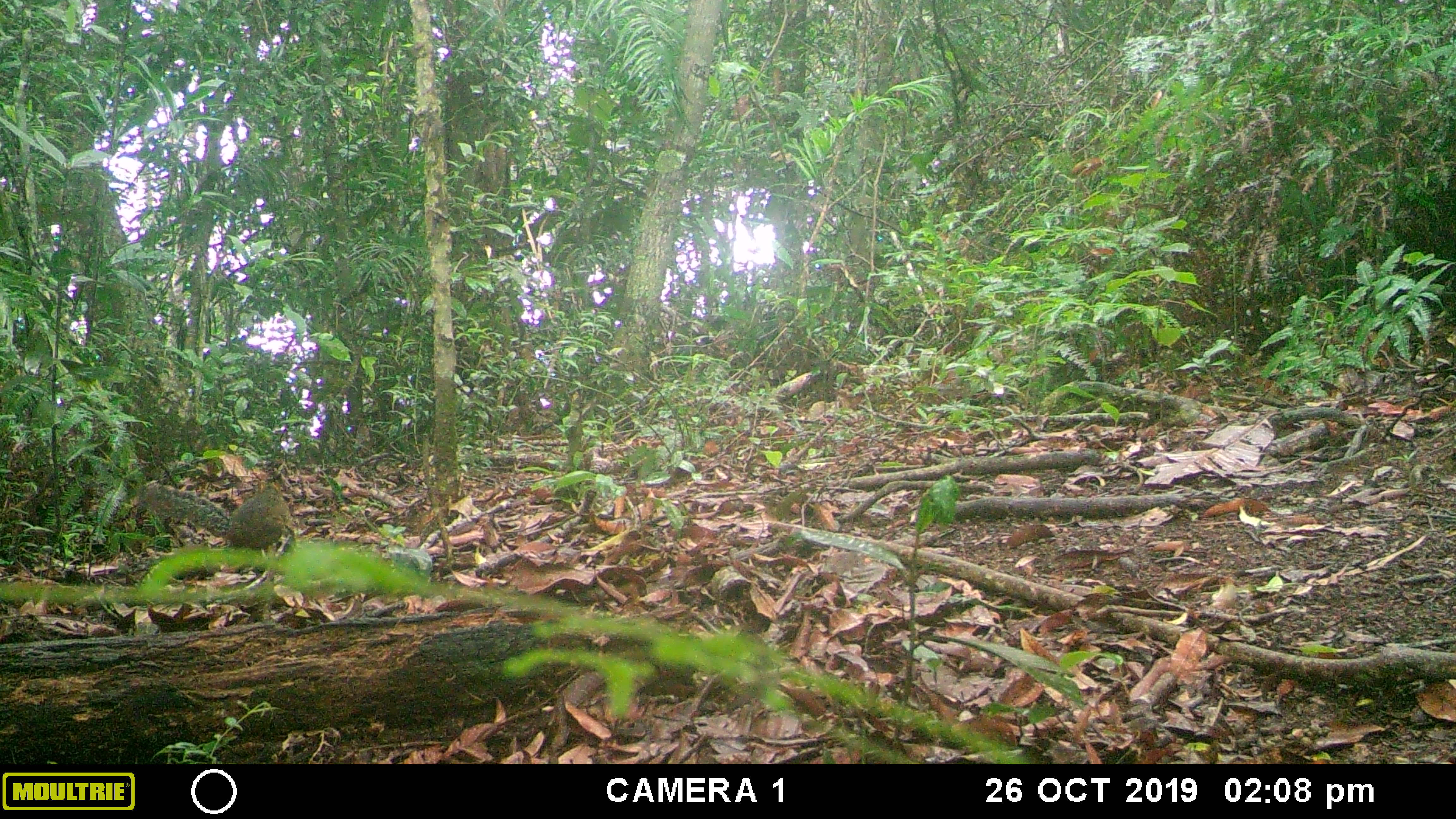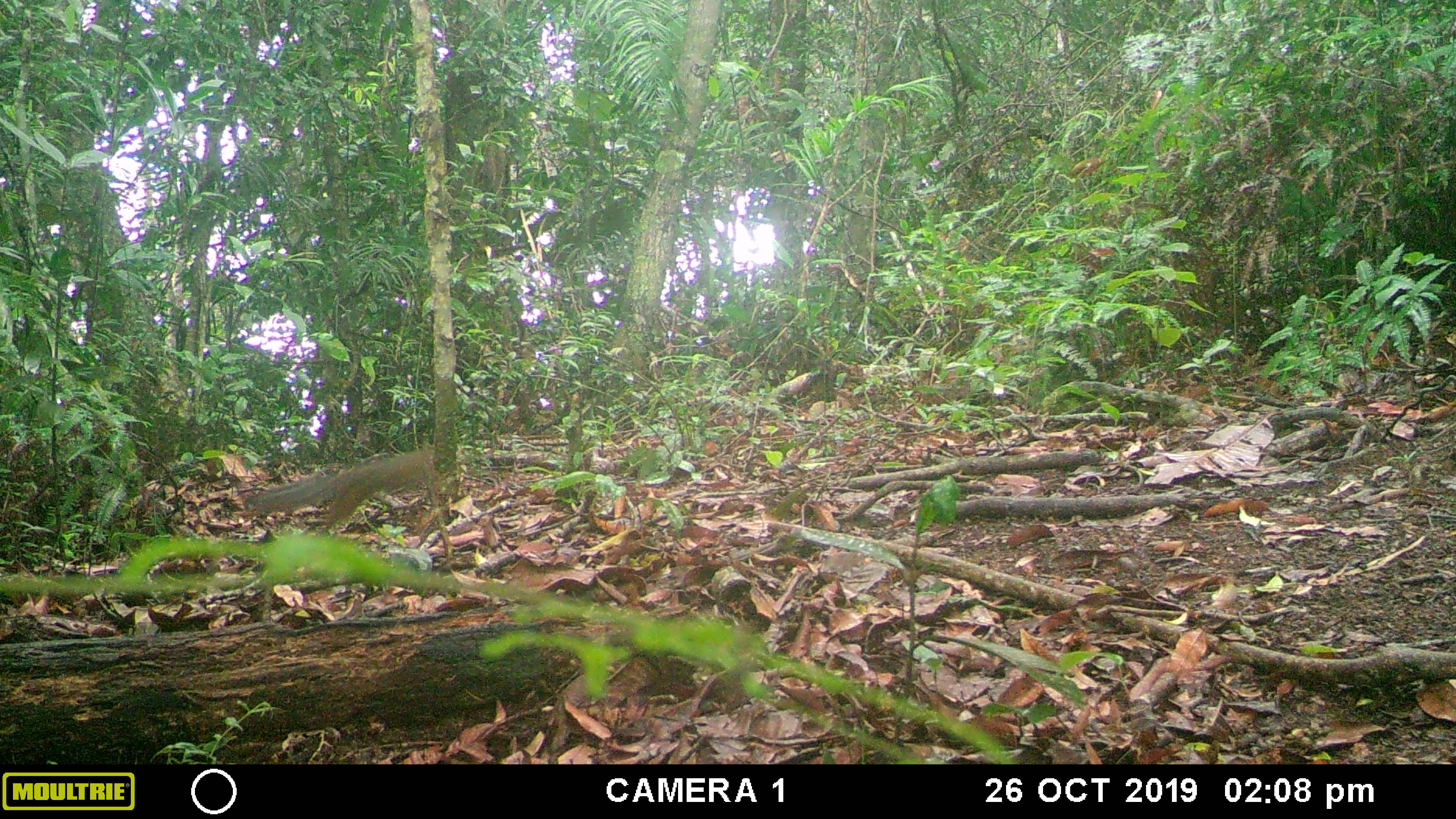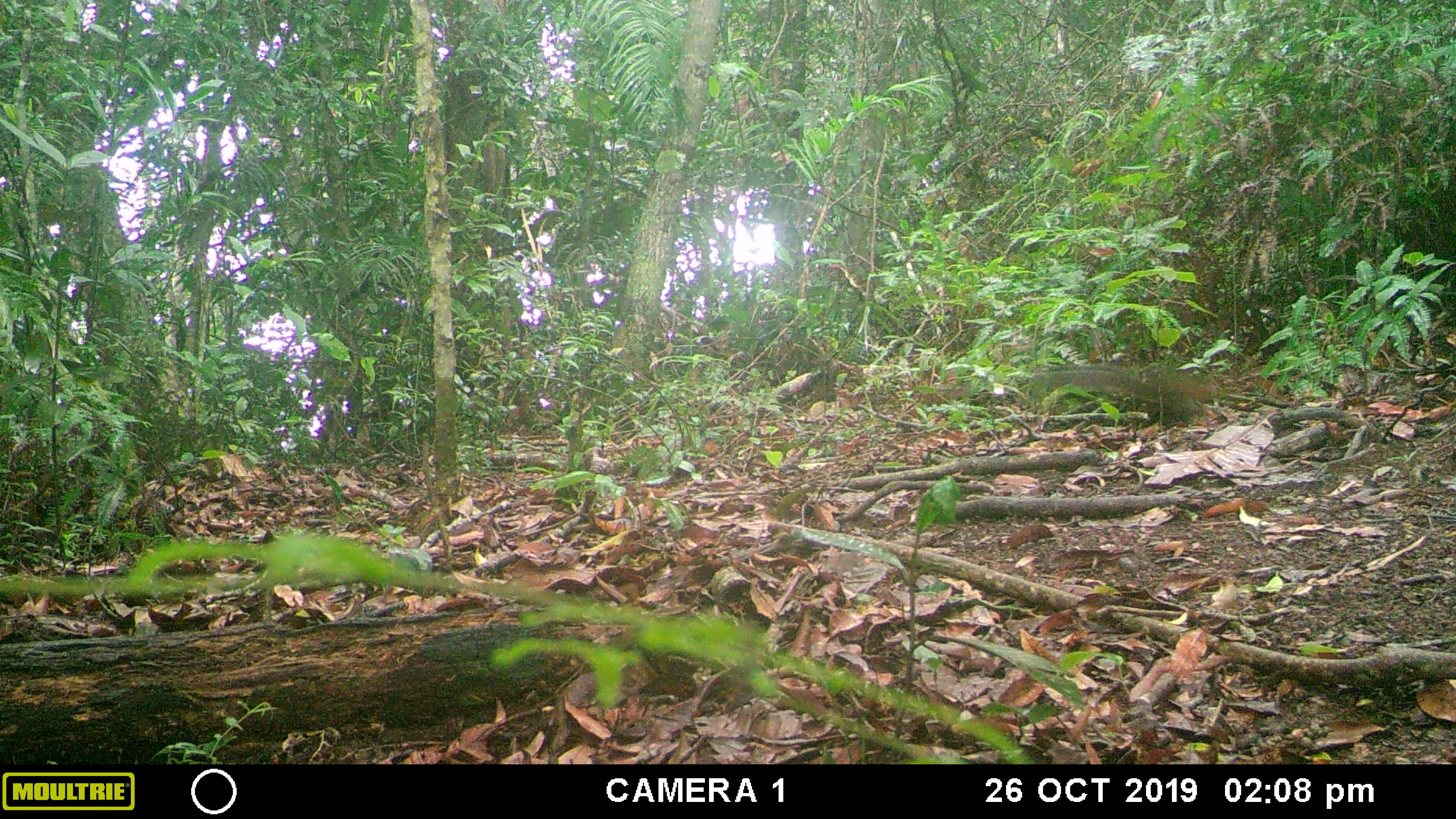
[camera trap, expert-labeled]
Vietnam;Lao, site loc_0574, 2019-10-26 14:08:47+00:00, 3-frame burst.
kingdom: Animalia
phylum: Chordata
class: Mammalia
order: Rodentia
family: Sciuridae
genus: Dremomys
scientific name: Dremomys rufigenis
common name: red-cheeked squirrel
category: red cheeked squirrel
Red cheeked squirrel (red-cheeked squirrel) (Dremomys rufigenis). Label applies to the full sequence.